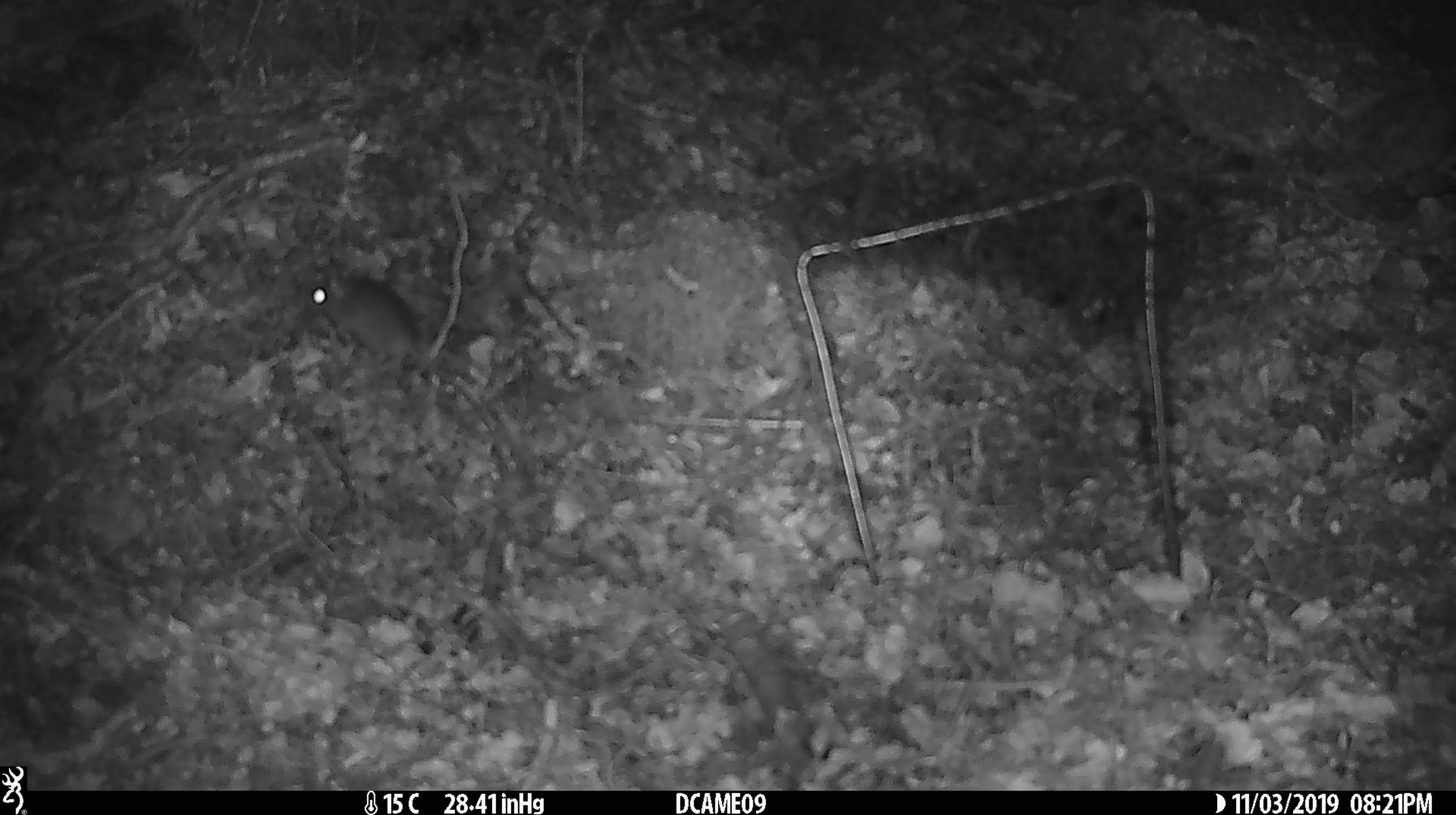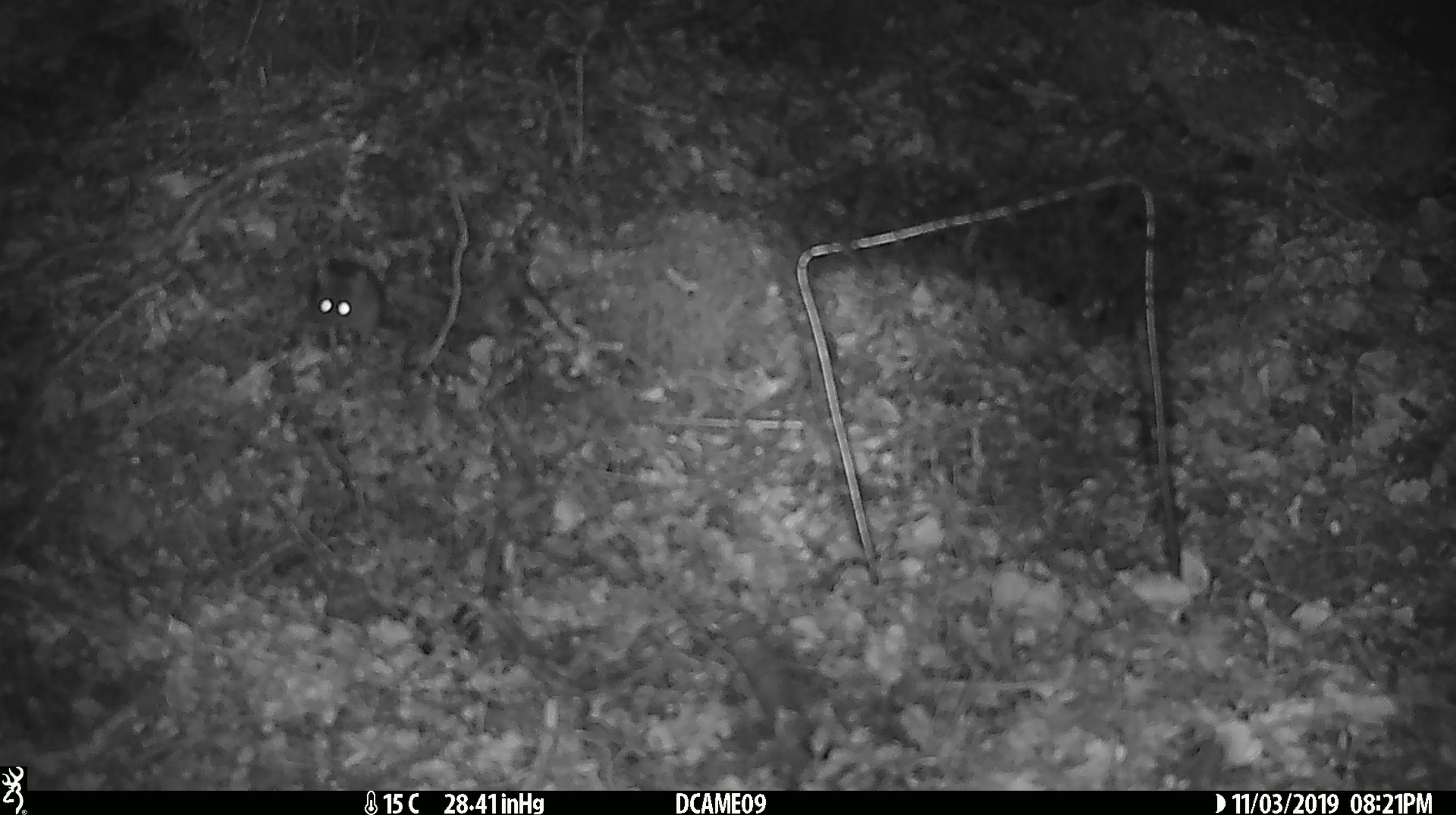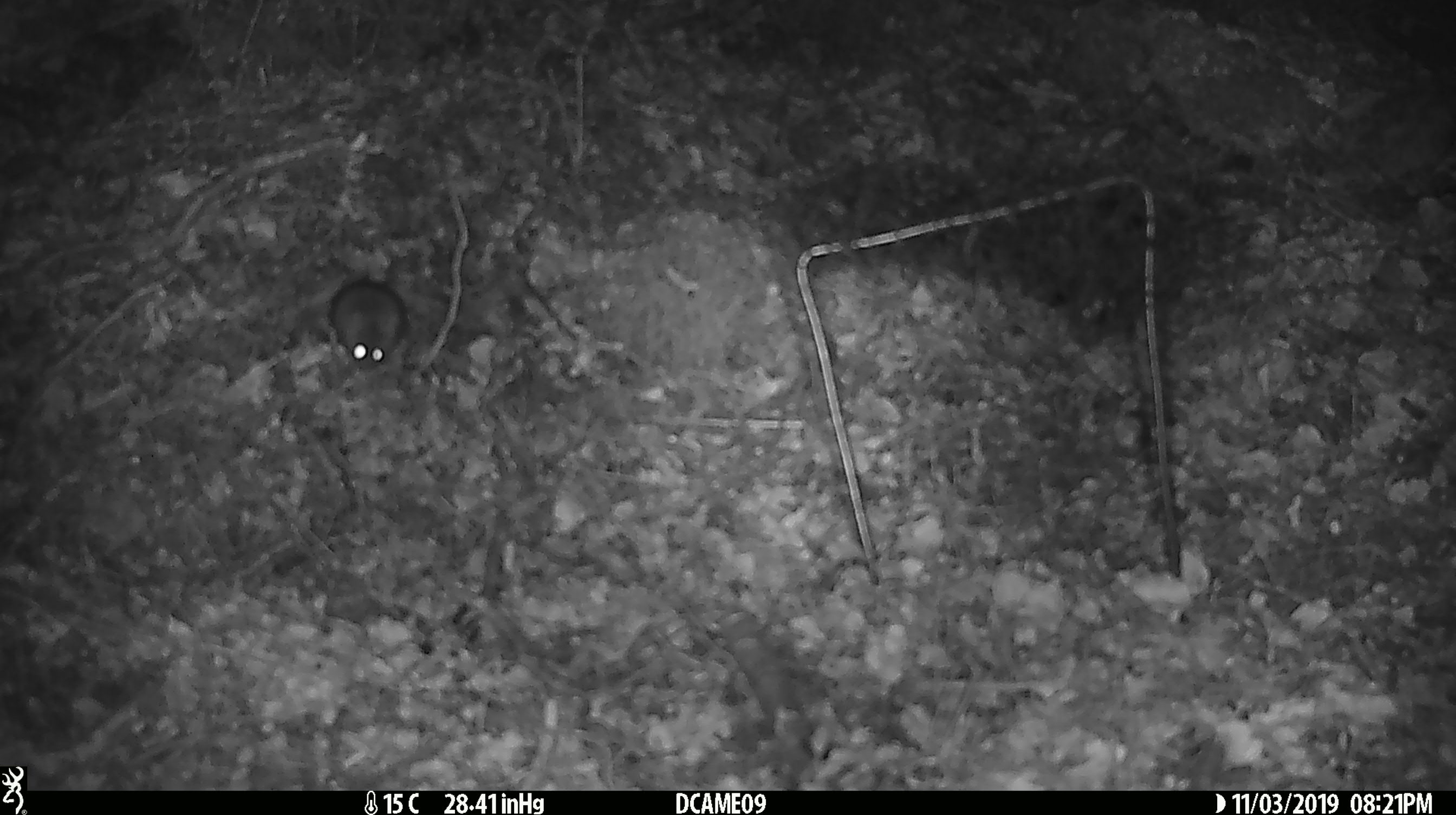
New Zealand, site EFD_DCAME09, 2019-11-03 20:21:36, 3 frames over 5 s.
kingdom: Animalia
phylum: Chordata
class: Mammalia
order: Rodentia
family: Muridae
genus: Mus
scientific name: Mus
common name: mouse